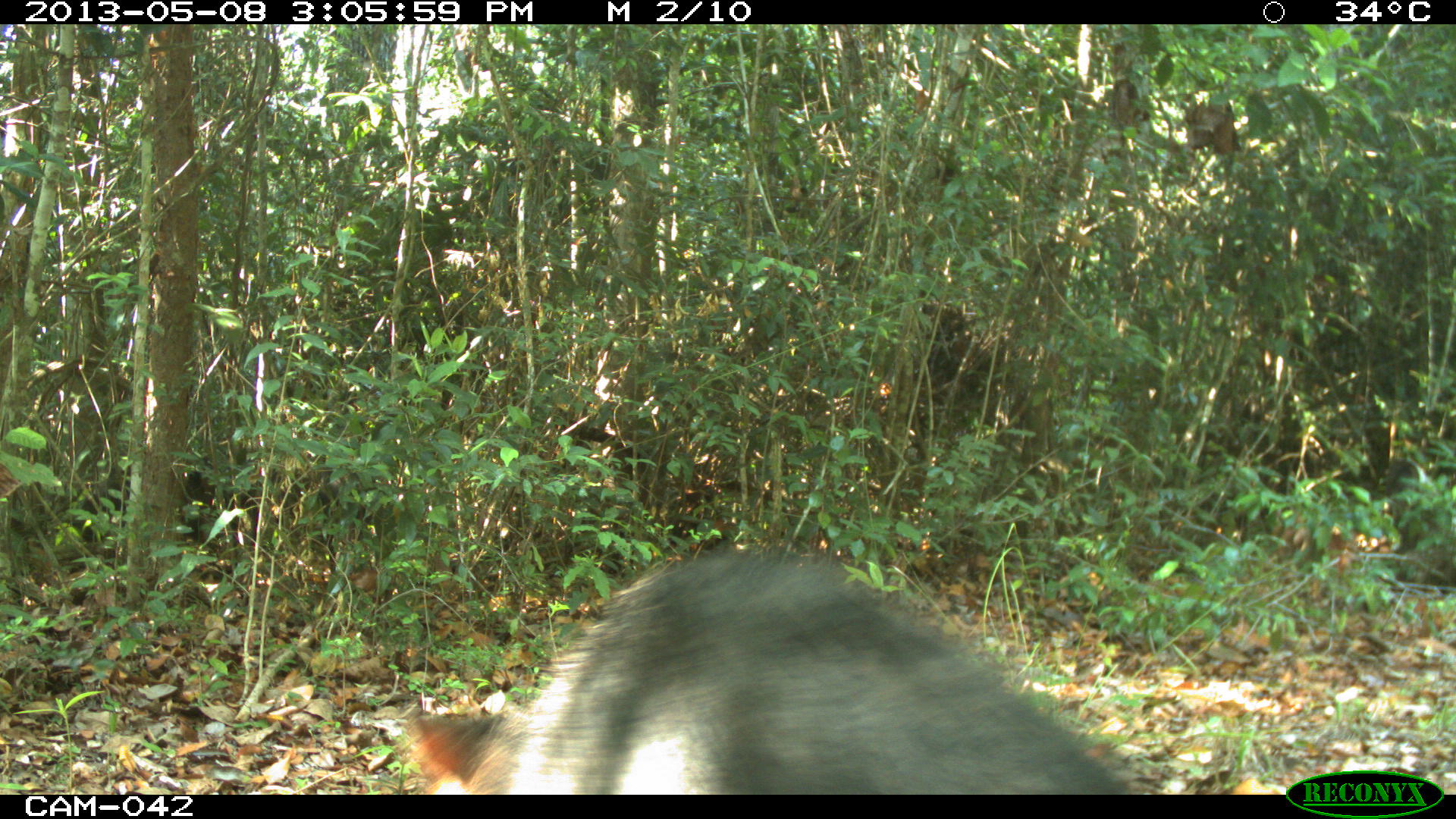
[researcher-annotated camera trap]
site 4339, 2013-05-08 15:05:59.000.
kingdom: Animalia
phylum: Chordata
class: Mammalia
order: Artiodactyla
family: Tayassuidae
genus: Tayassu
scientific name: Tayassu pecari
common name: white-lipped peccary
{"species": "Tayassu pecari (white-lipped peccary)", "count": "32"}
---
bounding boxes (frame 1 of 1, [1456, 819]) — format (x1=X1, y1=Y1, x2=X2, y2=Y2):
tayassu pecari: (x1=394, y1=549, x2=1154, y2=794); (x1=1373, y1=455, x2=1456, y2=604)